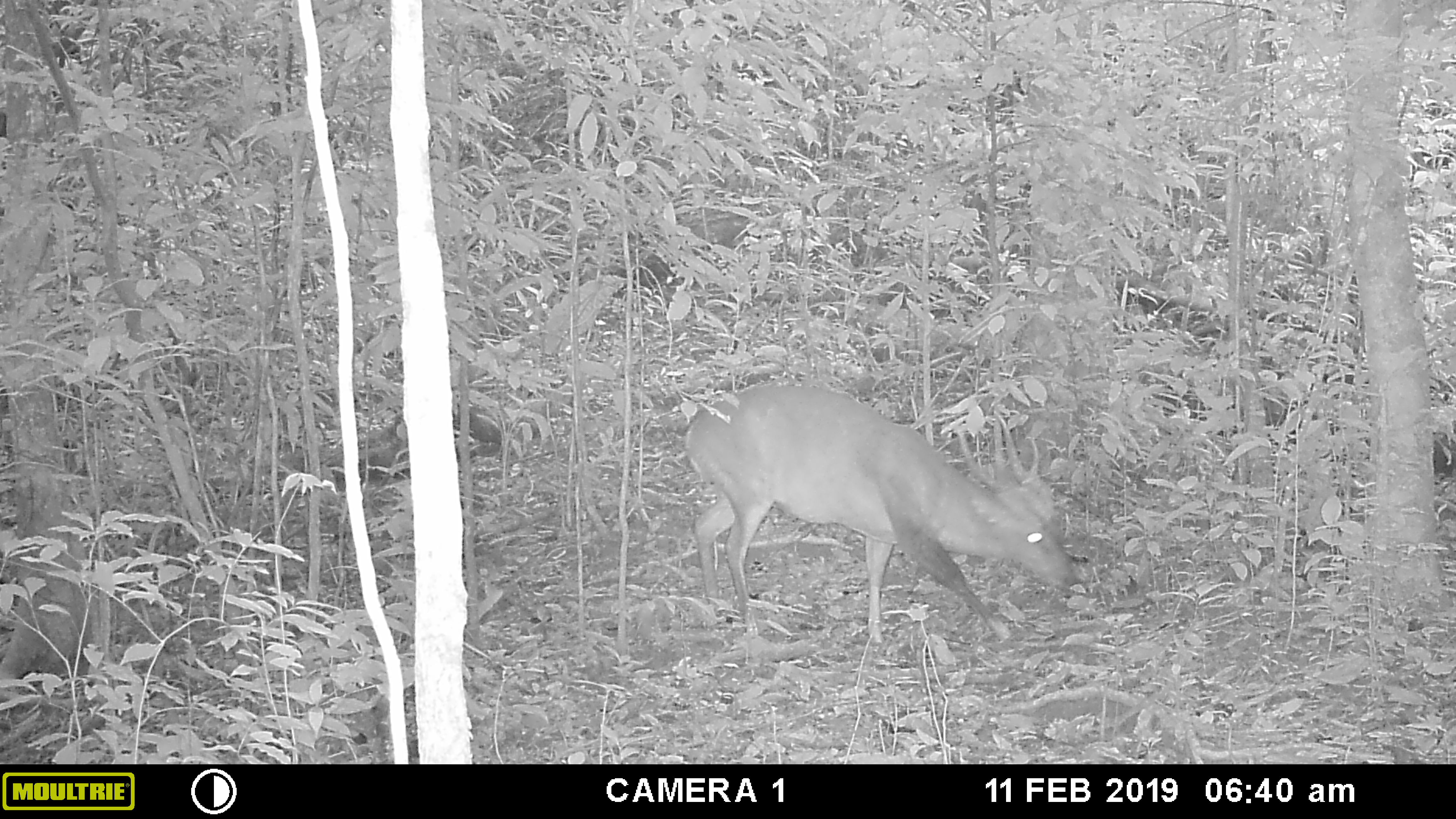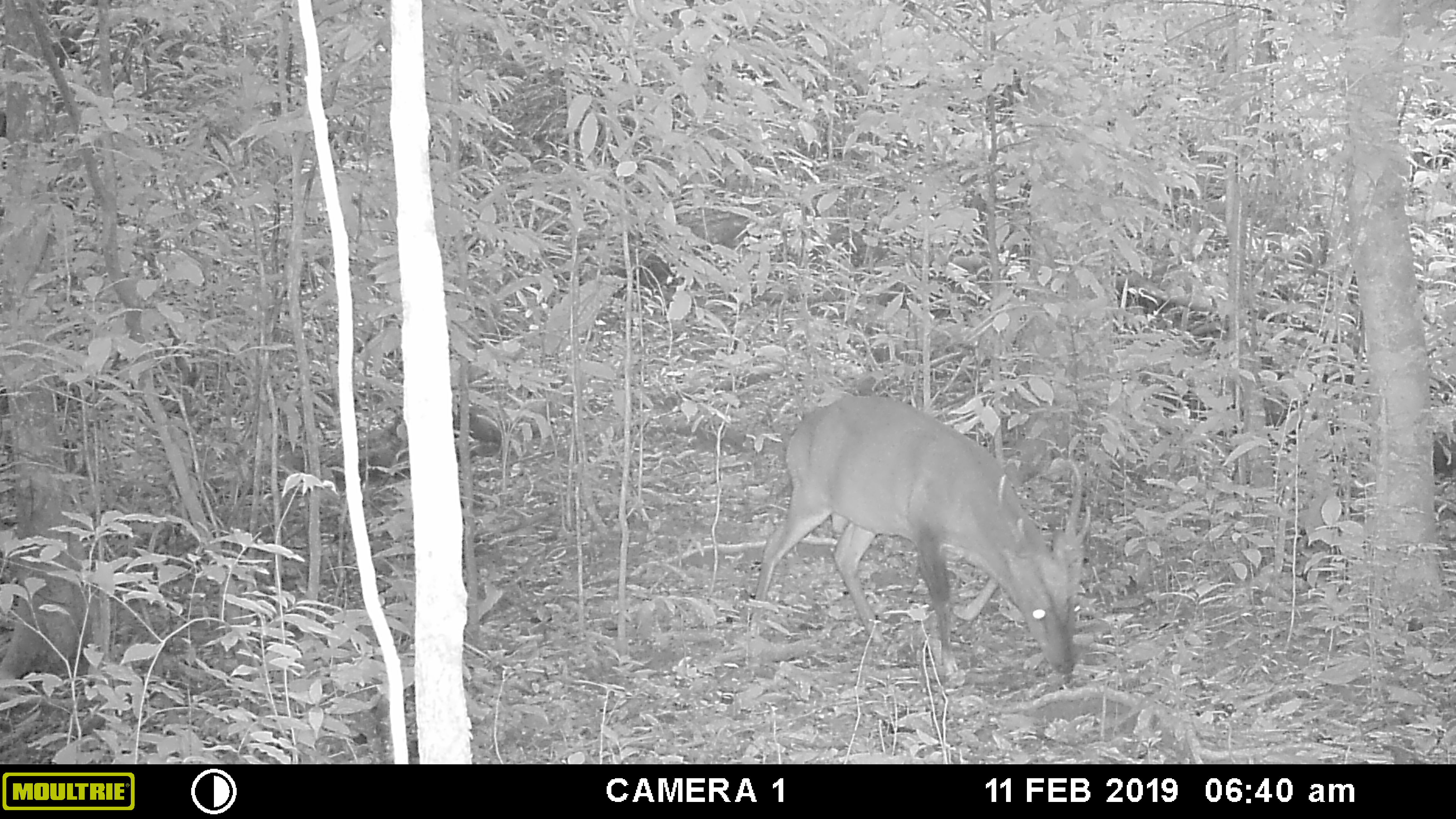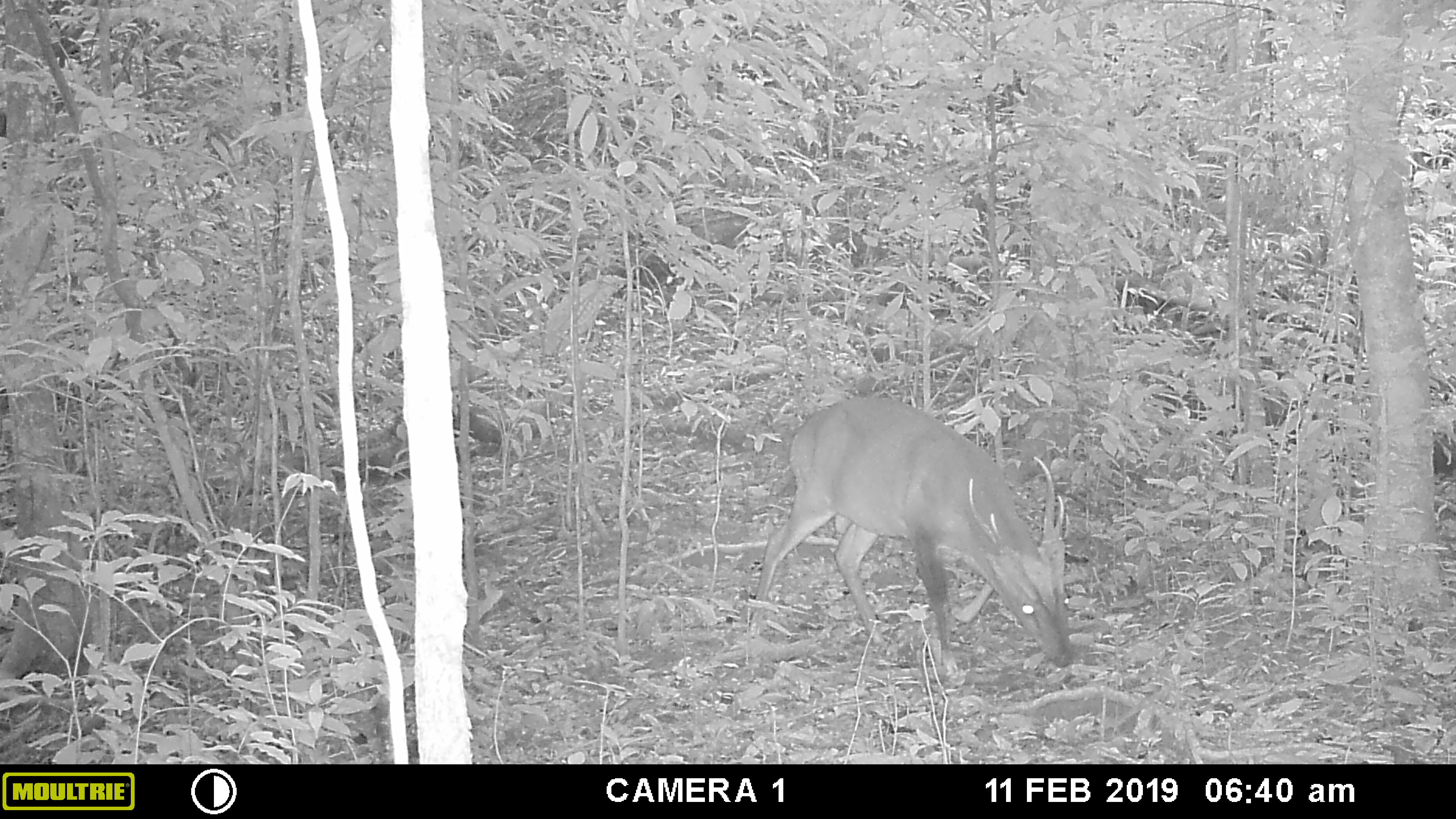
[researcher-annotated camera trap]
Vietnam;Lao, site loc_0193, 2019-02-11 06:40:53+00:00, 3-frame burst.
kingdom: Animalia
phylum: Chordata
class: Mammalia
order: Artiodactyla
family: Cervidae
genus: Muntiacus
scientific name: Muntiacus vuquangensis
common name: large-antlered muntjac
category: large antlered muntjac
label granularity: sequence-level